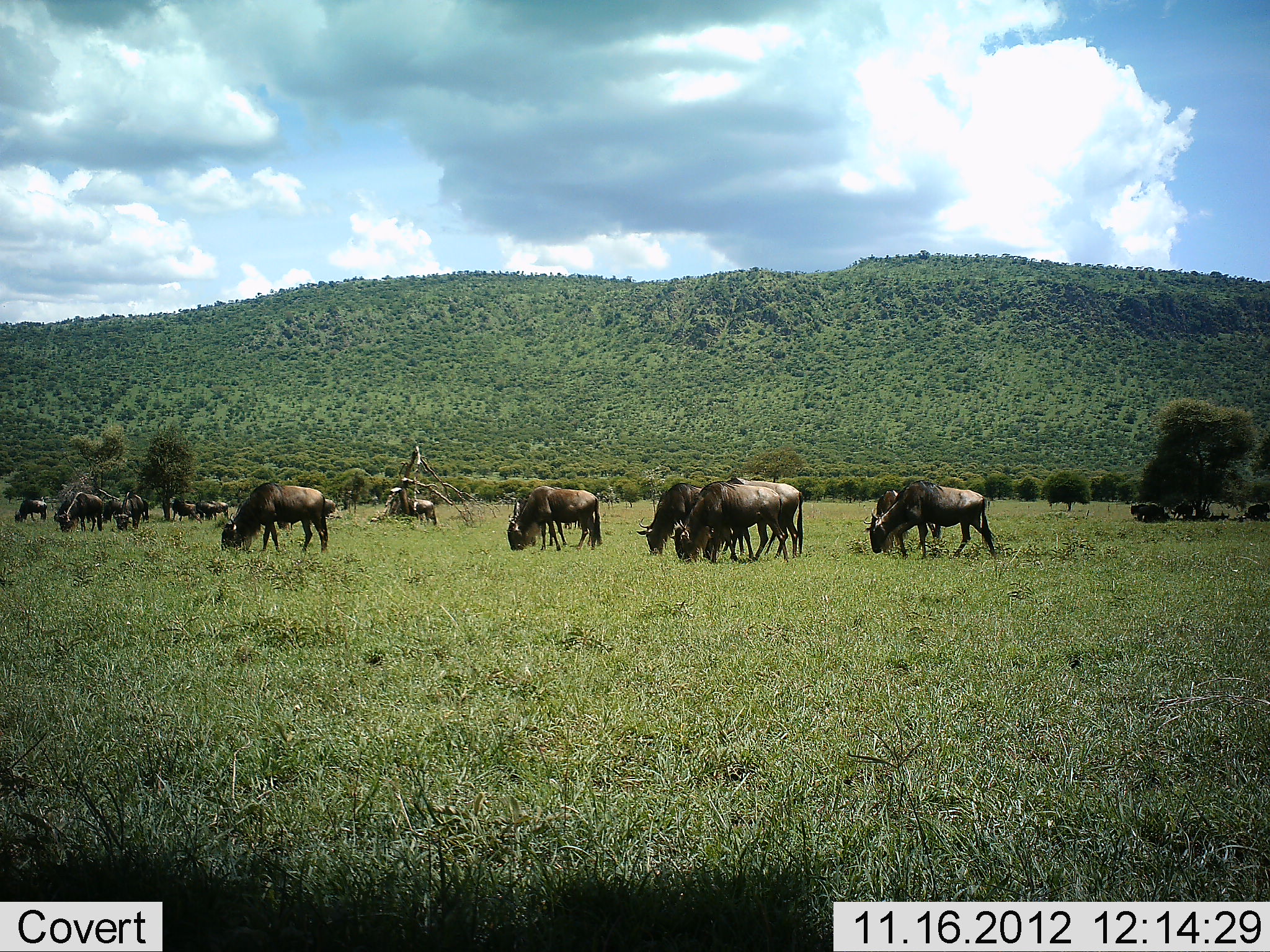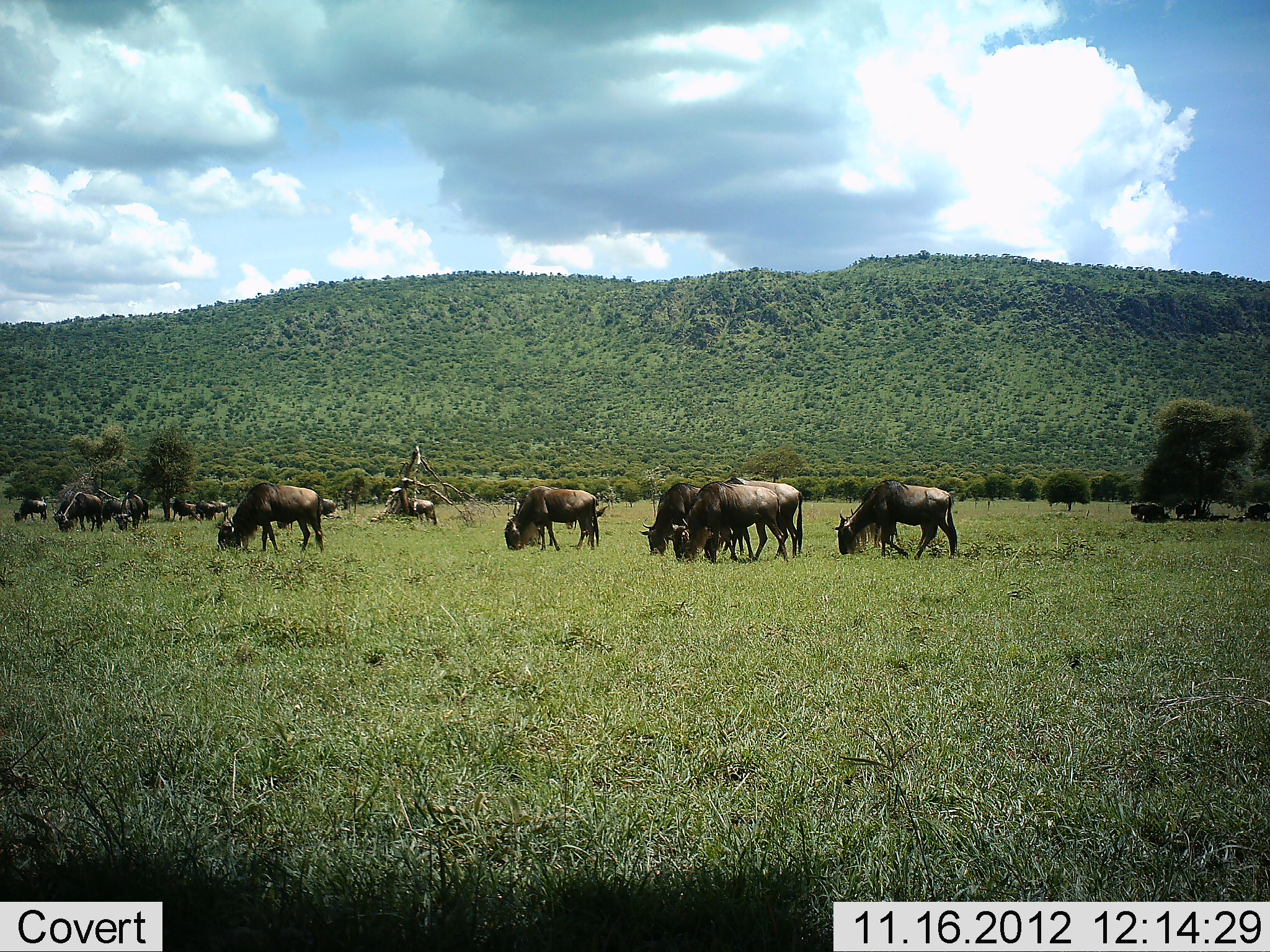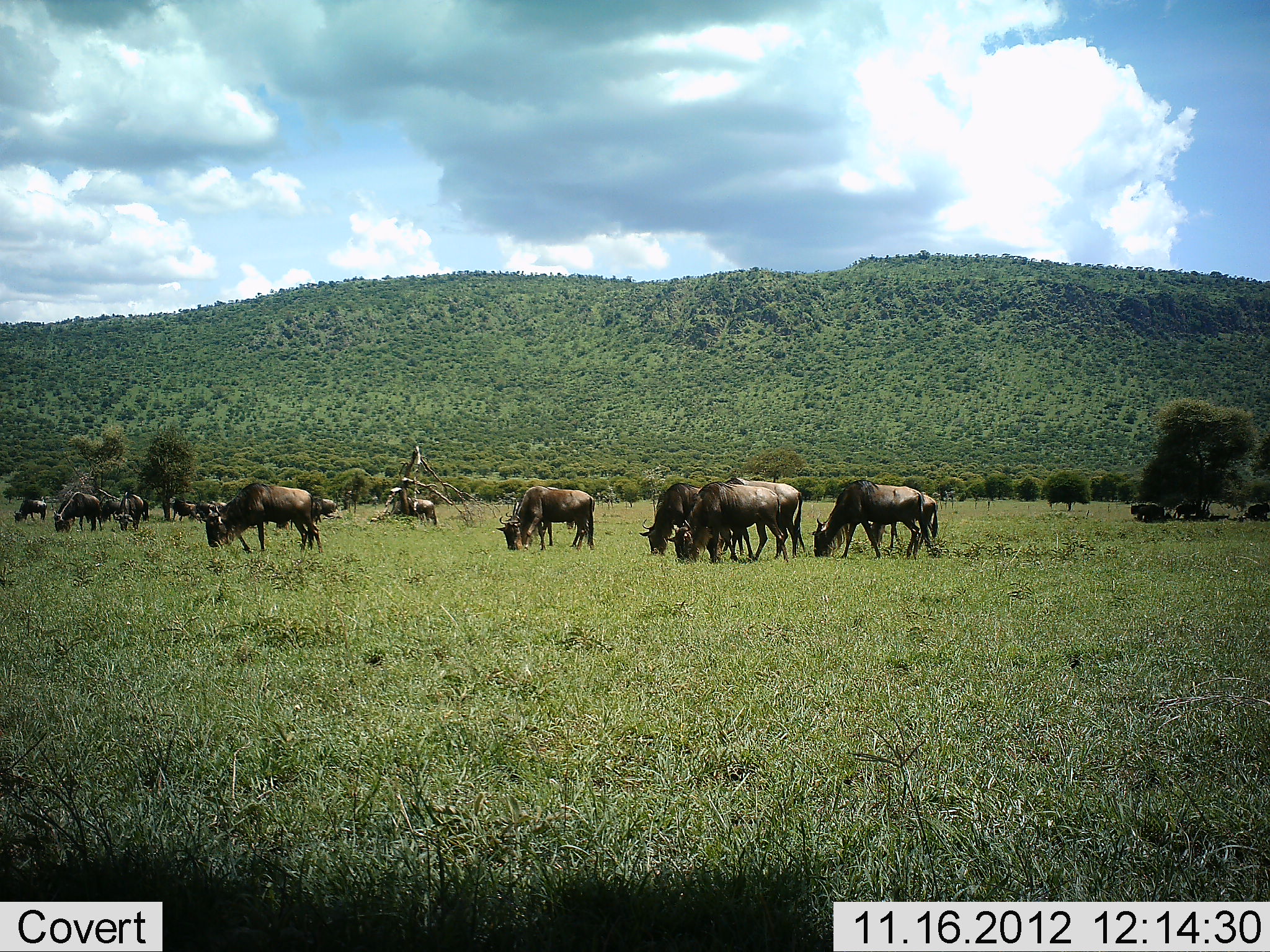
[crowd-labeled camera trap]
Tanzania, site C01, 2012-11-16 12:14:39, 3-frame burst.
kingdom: Animalia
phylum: Chordata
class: Mammalia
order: Artiodactyla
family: Bovidae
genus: Connochaetes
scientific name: Connochaetes taurinus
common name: blue wildebeest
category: wildebeest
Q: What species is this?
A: Wildebeest (blue wildebeest) (Connochaetes taurinus).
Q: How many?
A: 11-50.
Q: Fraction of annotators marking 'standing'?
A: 40%.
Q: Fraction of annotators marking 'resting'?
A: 10%.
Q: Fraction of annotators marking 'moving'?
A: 30%.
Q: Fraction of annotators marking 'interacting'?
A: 0%.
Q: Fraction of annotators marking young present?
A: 0%.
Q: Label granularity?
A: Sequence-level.